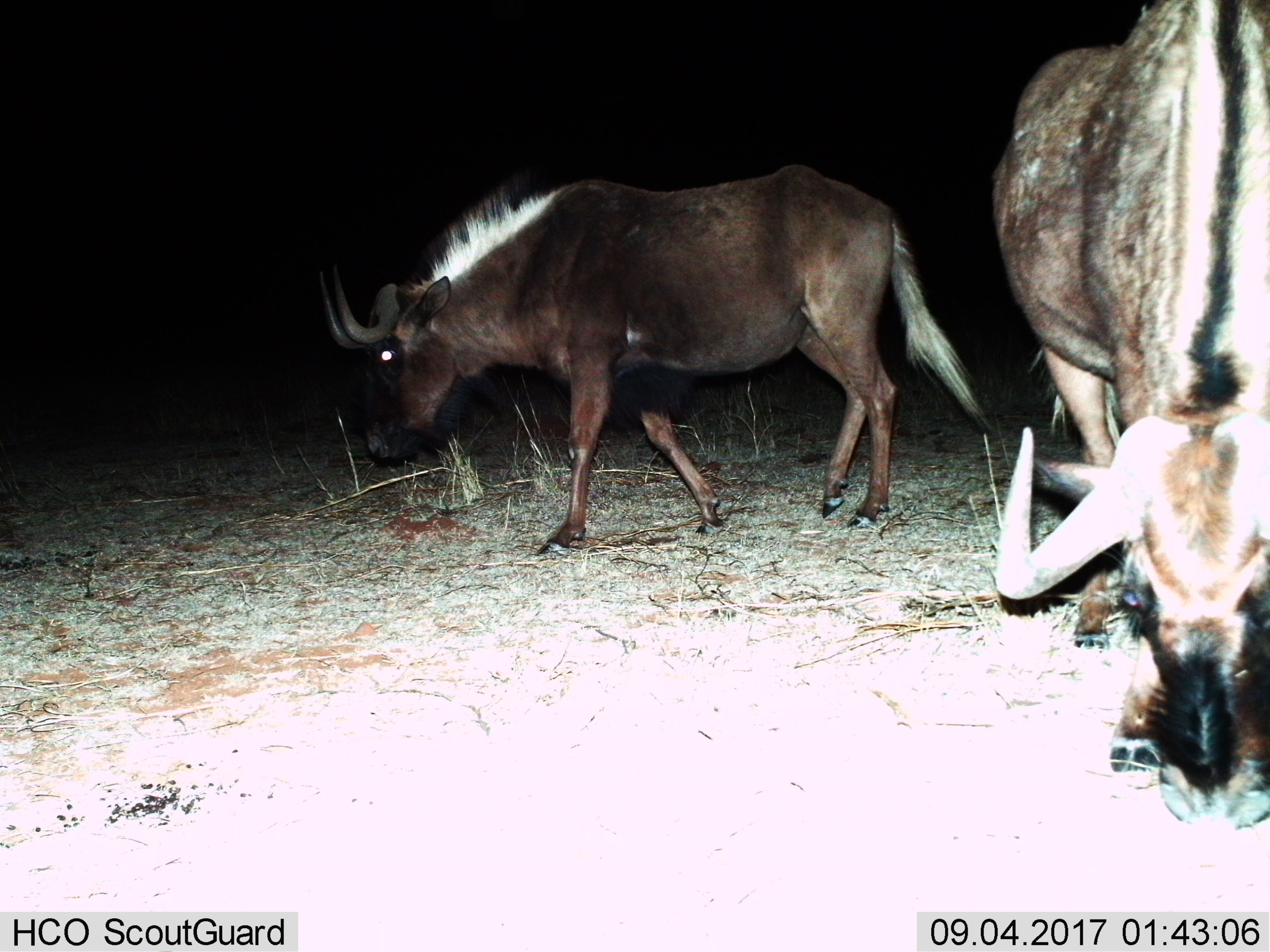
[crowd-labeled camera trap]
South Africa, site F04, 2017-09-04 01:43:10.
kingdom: Animalia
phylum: Chordata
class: Mammalia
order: Artiodactyla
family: Bovidae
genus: Connochaetes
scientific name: Connochaetes gnou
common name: black wildebeest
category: wildebeestblack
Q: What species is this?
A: Wildebeestblack (black wildebeest) (Connochaetes gnou).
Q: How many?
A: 2.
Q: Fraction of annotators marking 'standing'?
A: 25%.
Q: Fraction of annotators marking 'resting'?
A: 0%.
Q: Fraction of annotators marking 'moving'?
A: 50%.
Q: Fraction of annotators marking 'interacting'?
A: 0%.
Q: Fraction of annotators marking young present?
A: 0%.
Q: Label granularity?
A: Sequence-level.